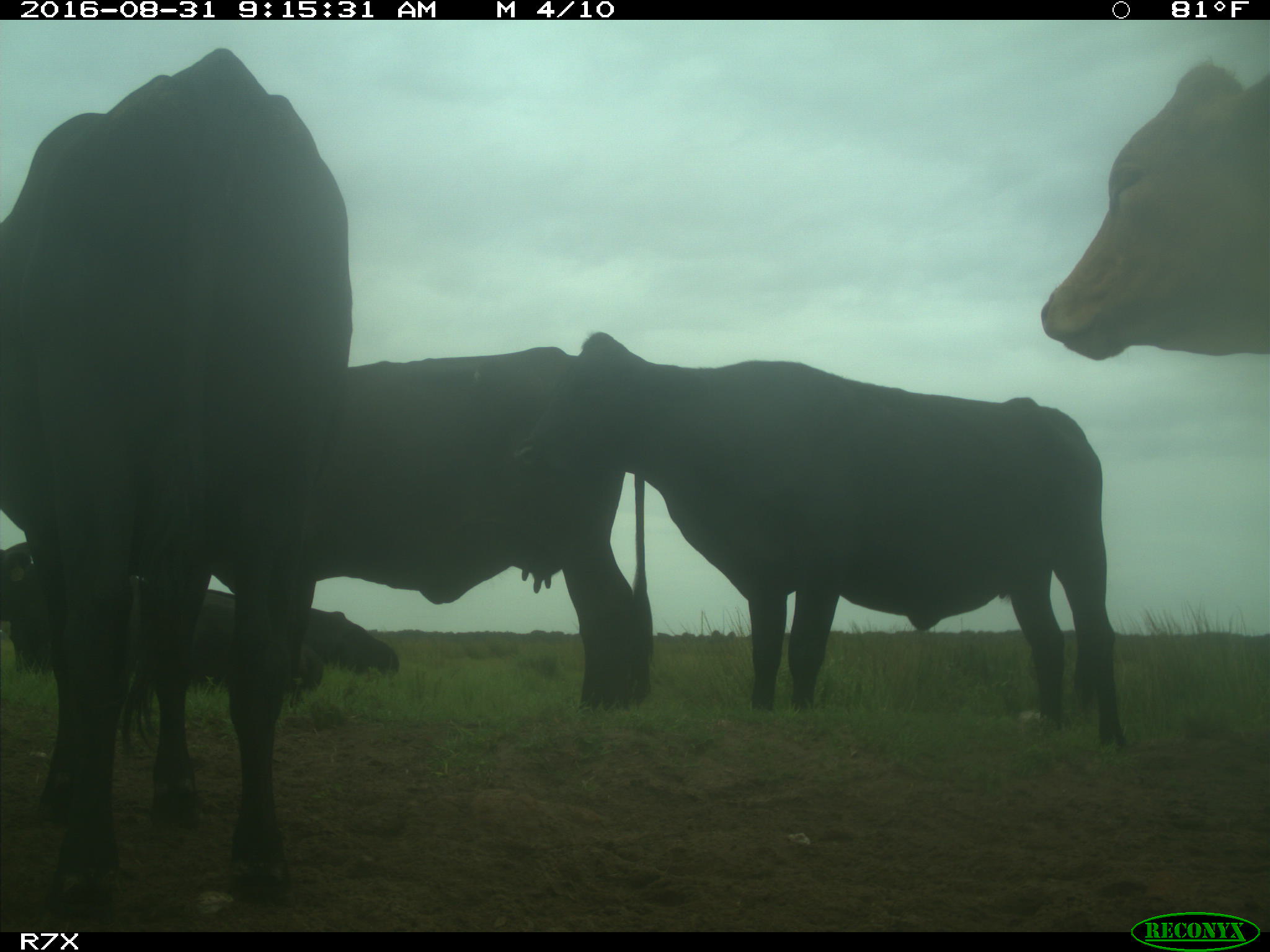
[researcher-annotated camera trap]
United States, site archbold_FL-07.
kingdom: Animalia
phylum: Chordata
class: Mammalia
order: Artiodactyla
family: Bovidae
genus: Bos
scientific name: Bos taurus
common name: domestic cow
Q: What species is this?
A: Bos taurus (domestic cow).